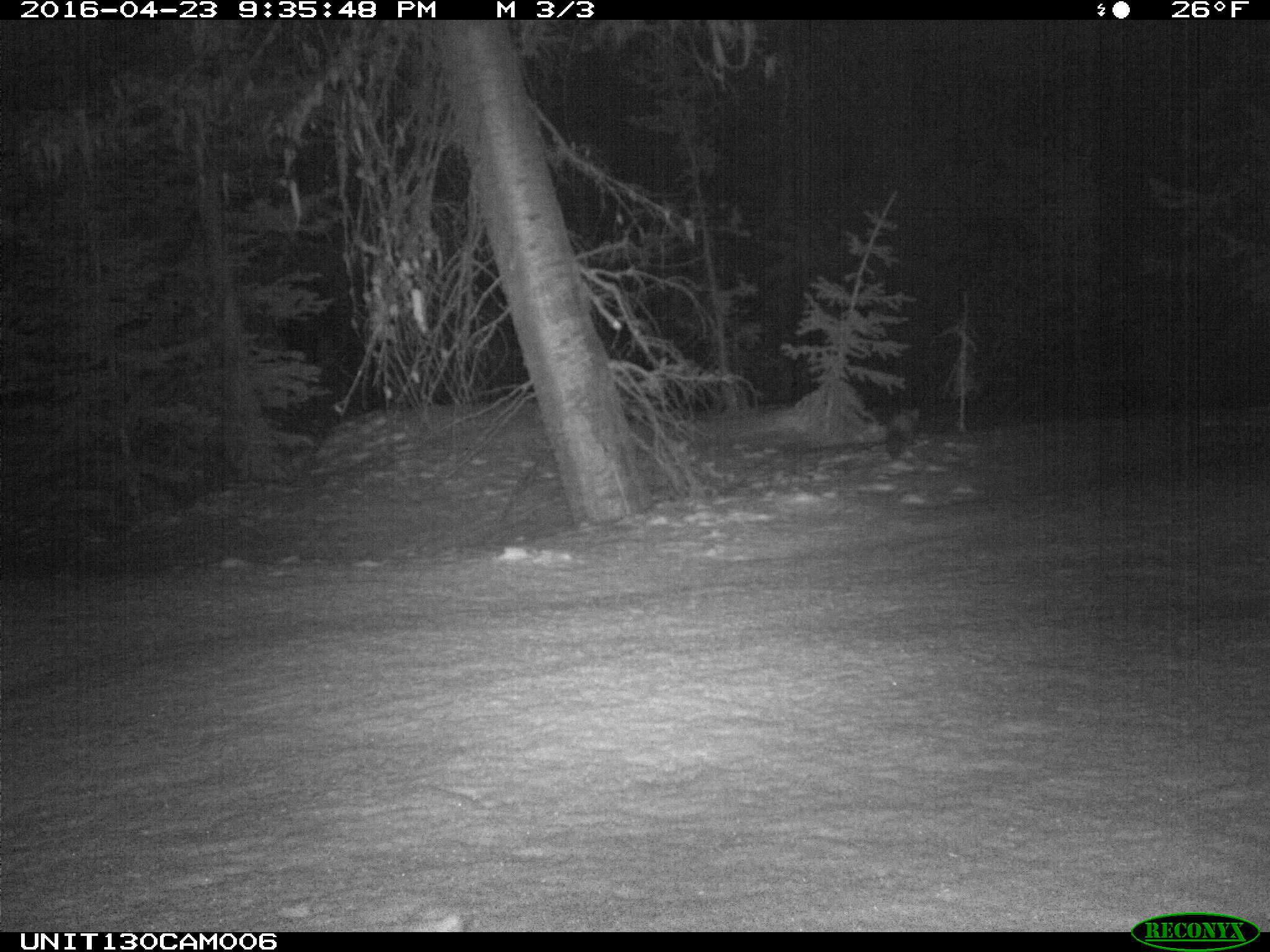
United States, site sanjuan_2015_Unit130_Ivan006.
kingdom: Animalia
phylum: Chordata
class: Mammalia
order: Carnivora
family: Mustelidae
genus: Martes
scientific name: Martes americana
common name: american marten